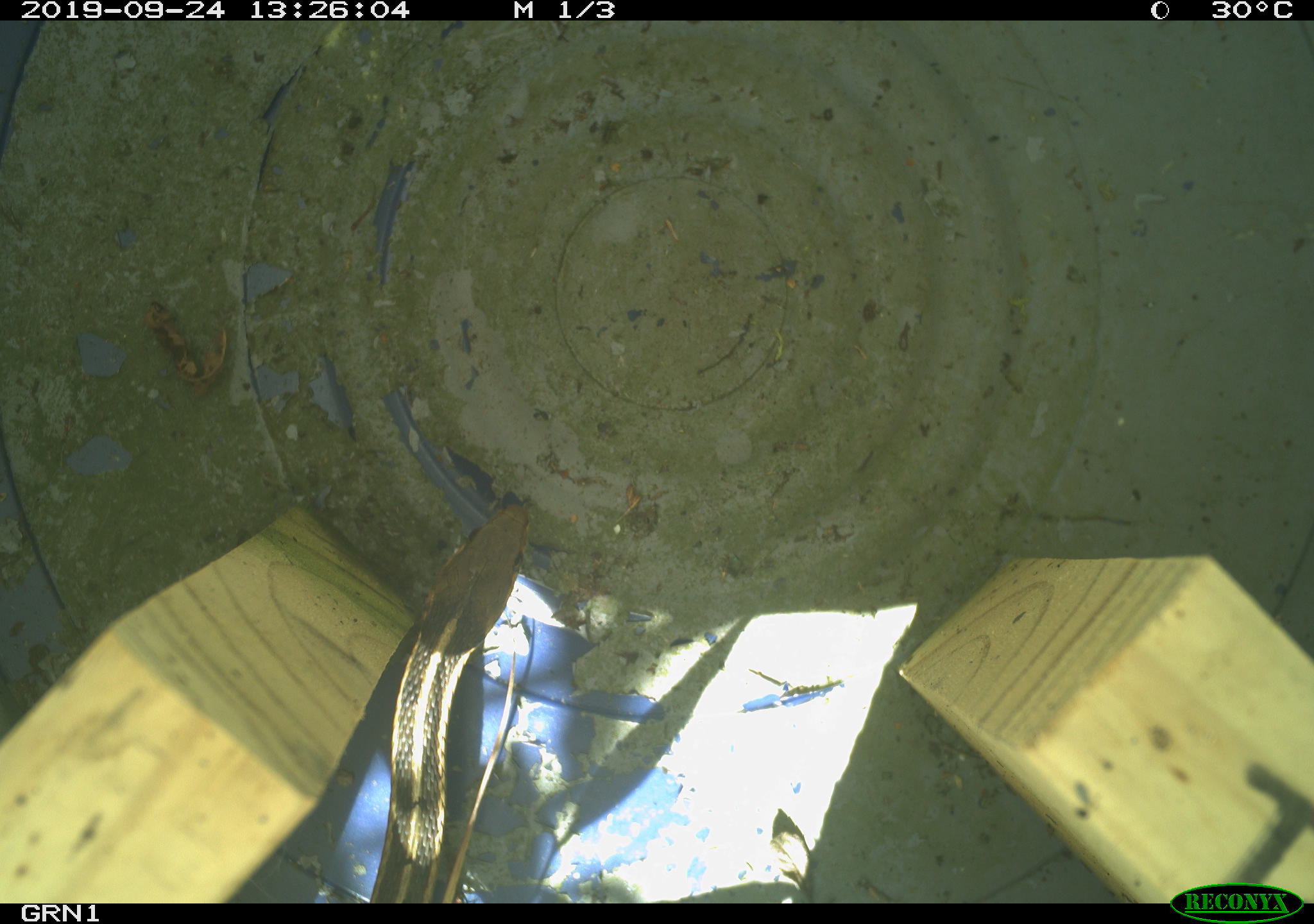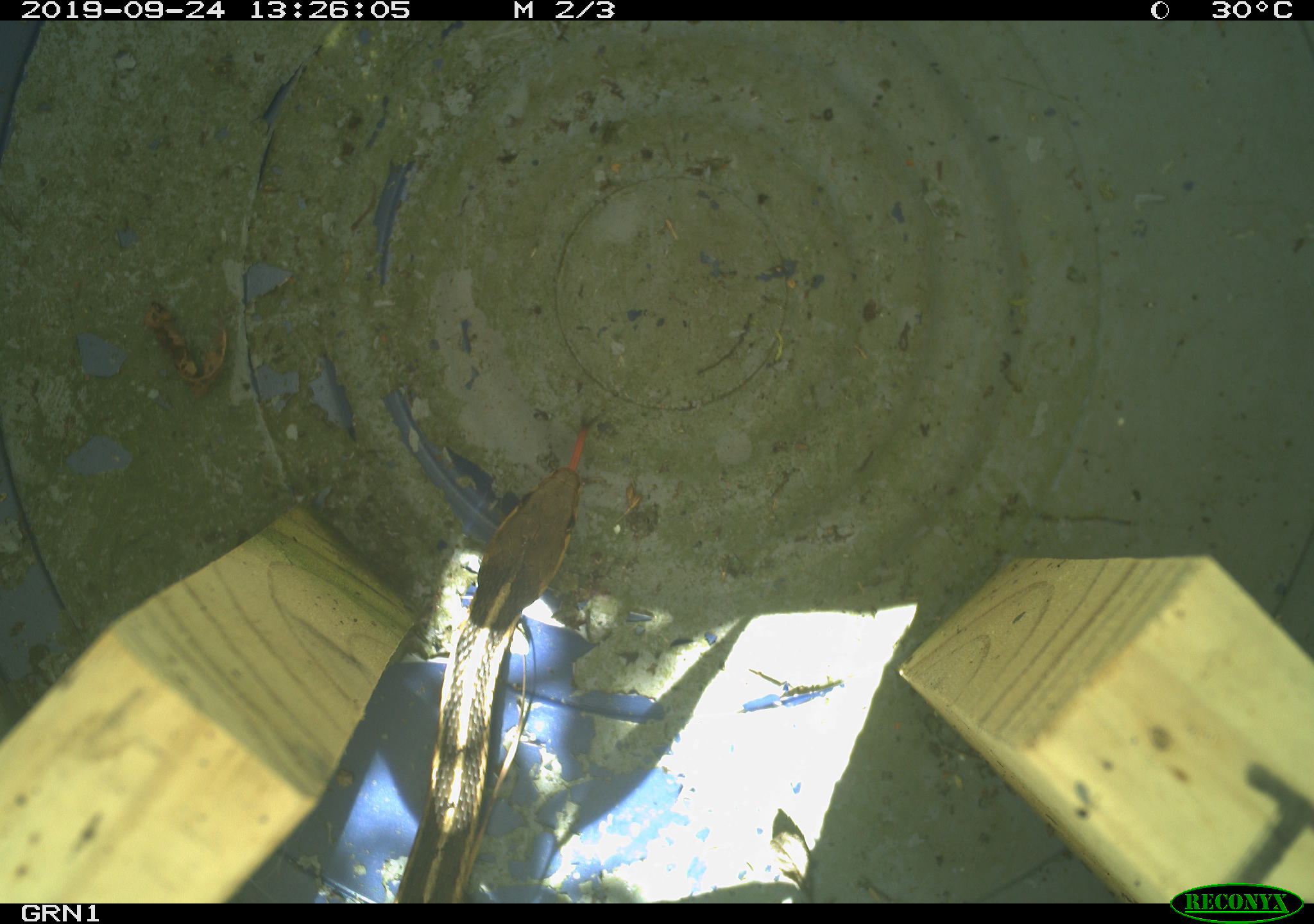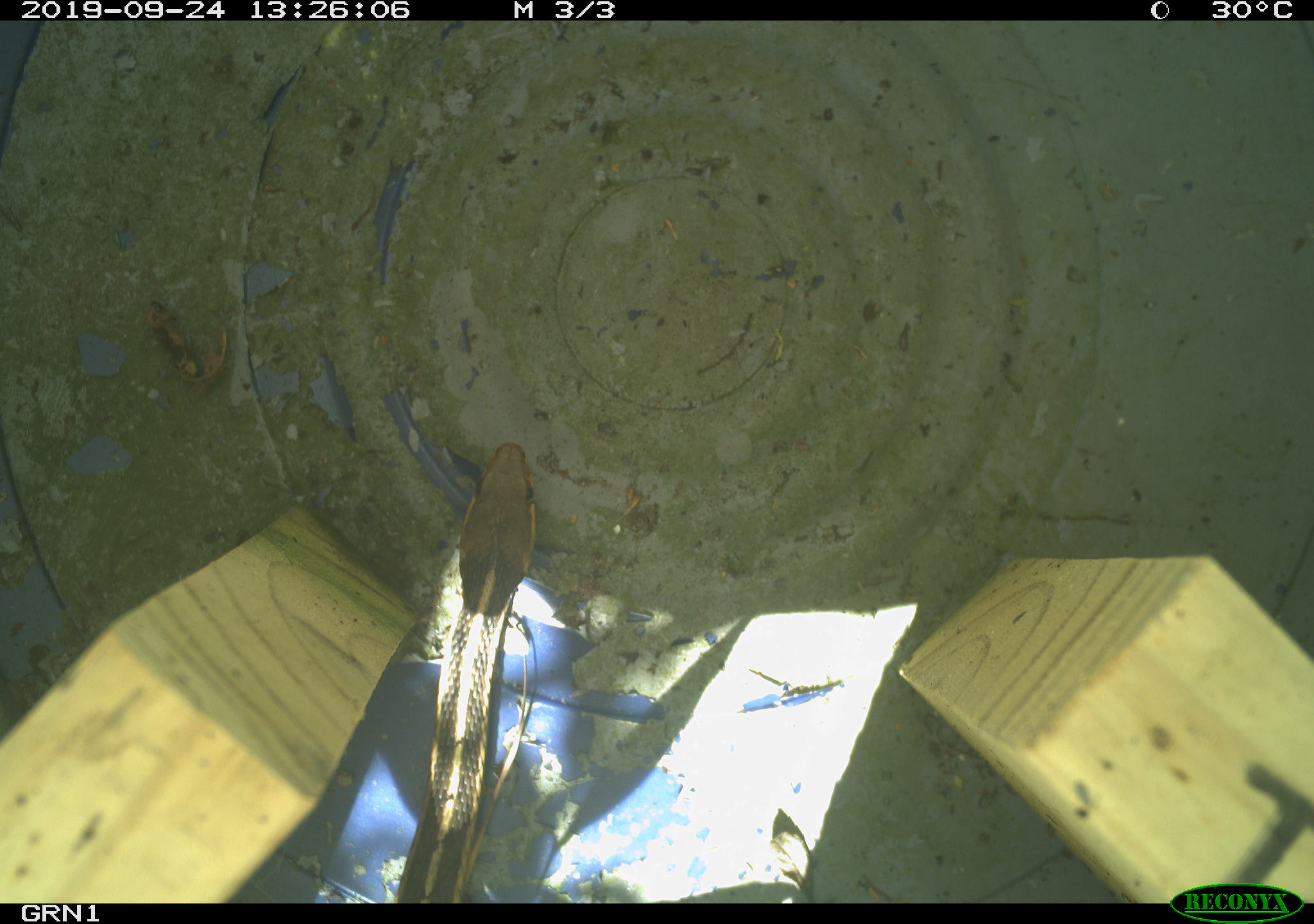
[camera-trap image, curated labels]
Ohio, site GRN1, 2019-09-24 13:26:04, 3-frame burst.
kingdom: Animalia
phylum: Chordata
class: Reptilia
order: Squamata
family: Colubridae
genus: Thamnophis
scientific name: Thamnophis sirtalis sirtalis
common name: eastern gartersnake